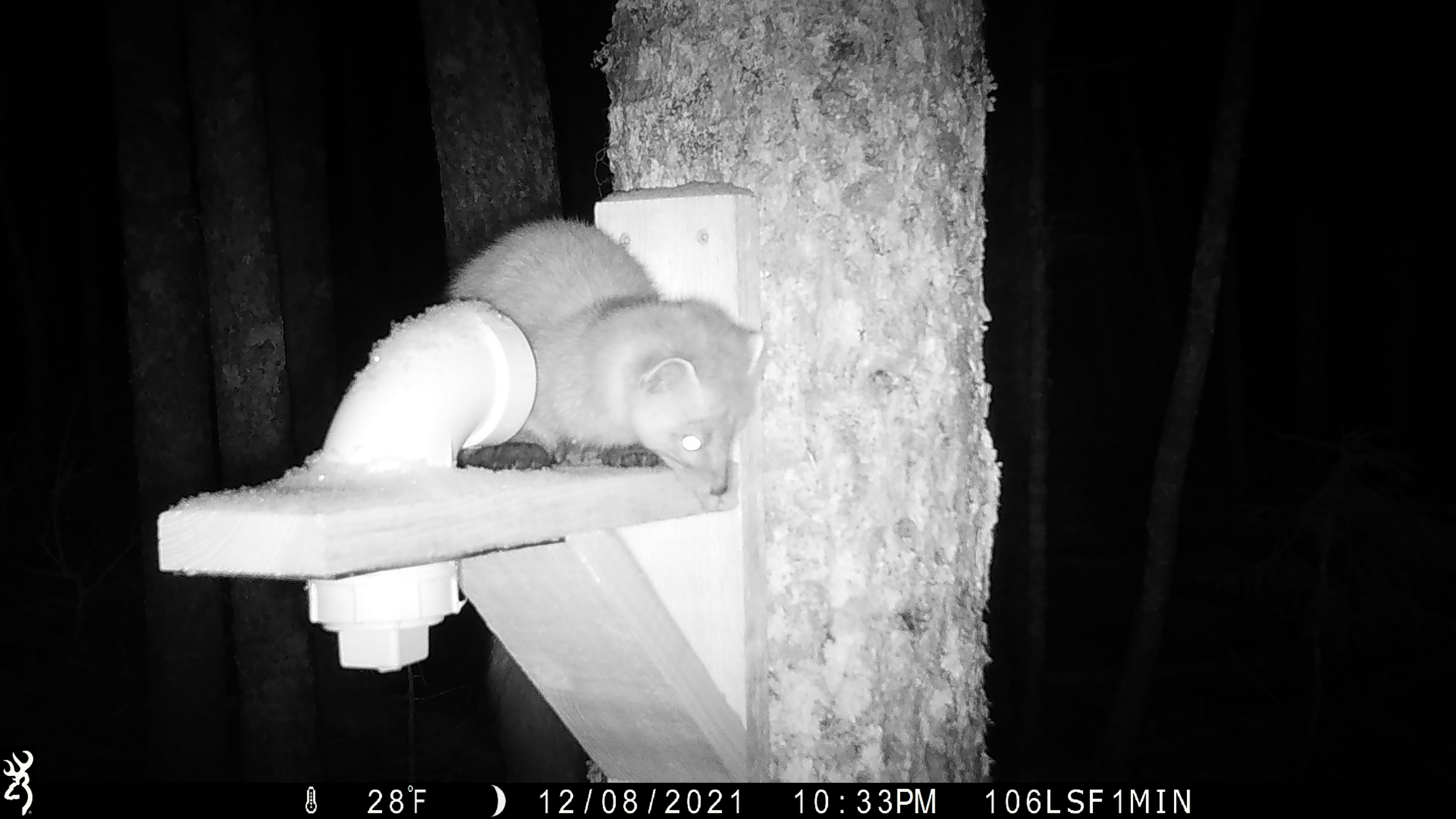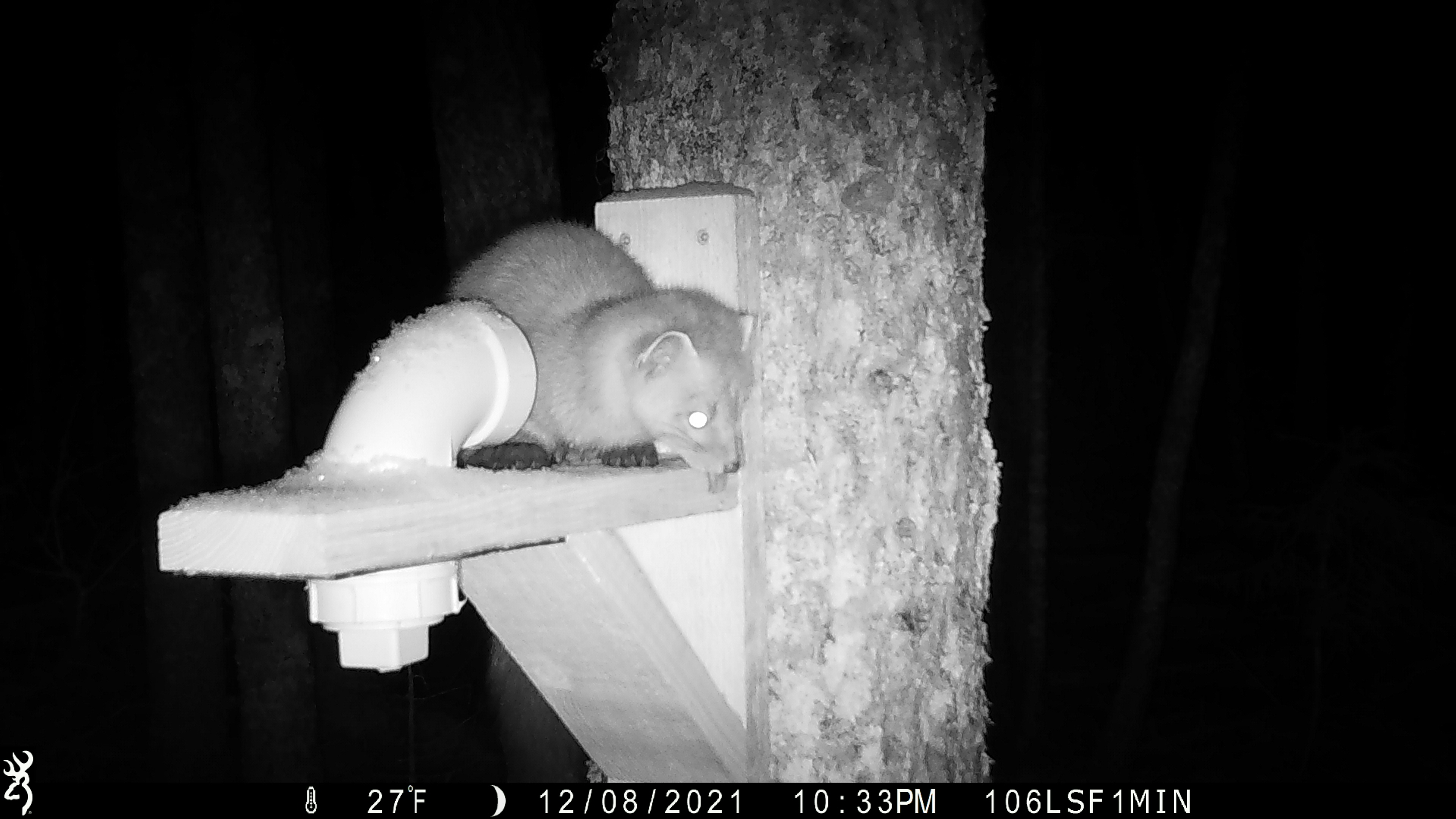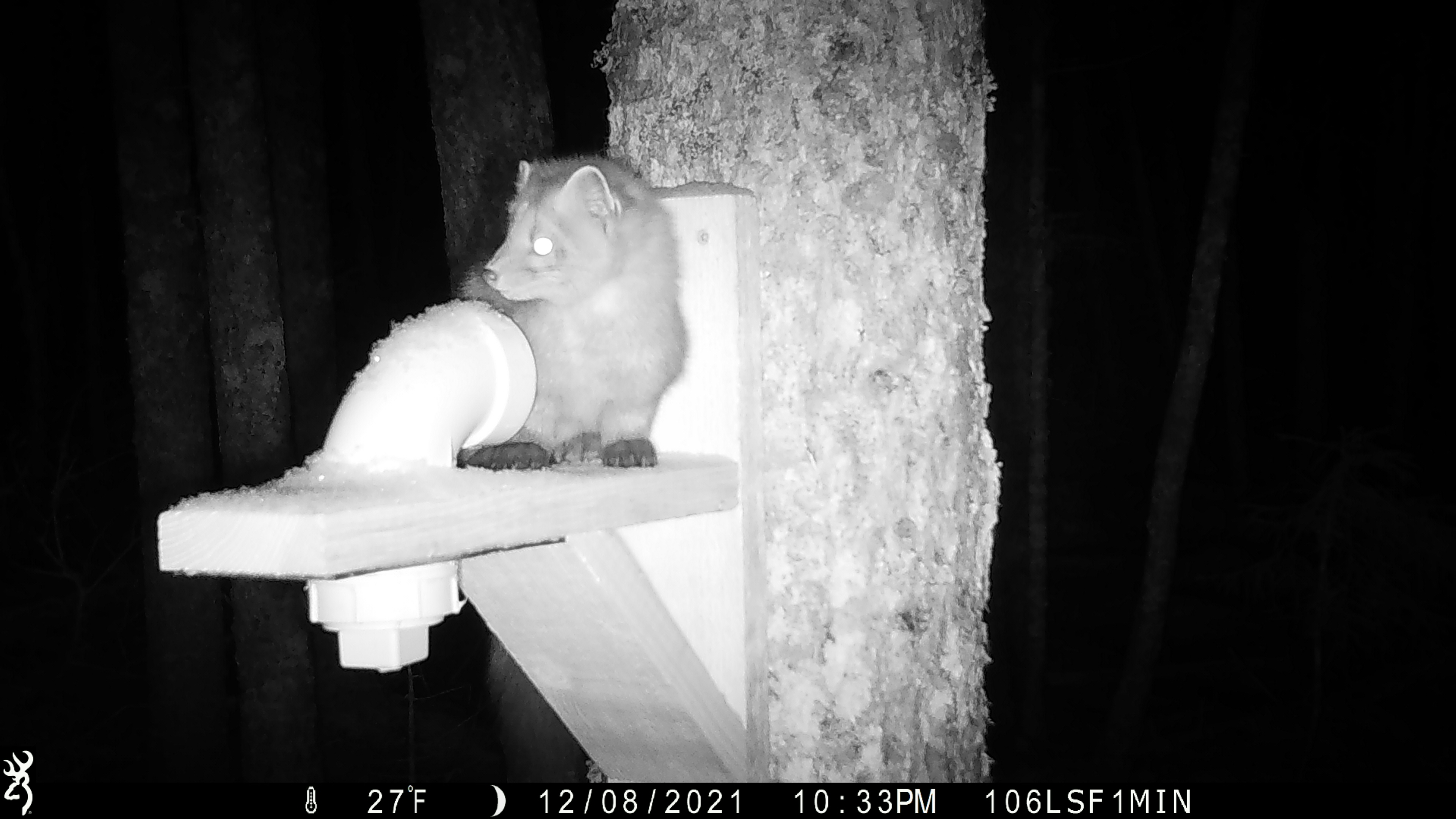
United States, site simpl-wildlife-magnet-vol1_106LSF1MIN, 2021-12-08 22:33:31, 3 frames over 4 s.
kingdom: Animalia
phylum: Chordata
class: Mammalia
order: Carnivora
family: Mustelidae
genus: Martes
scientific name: Martes americana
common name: american marten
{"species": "american marten (Martes americana)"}